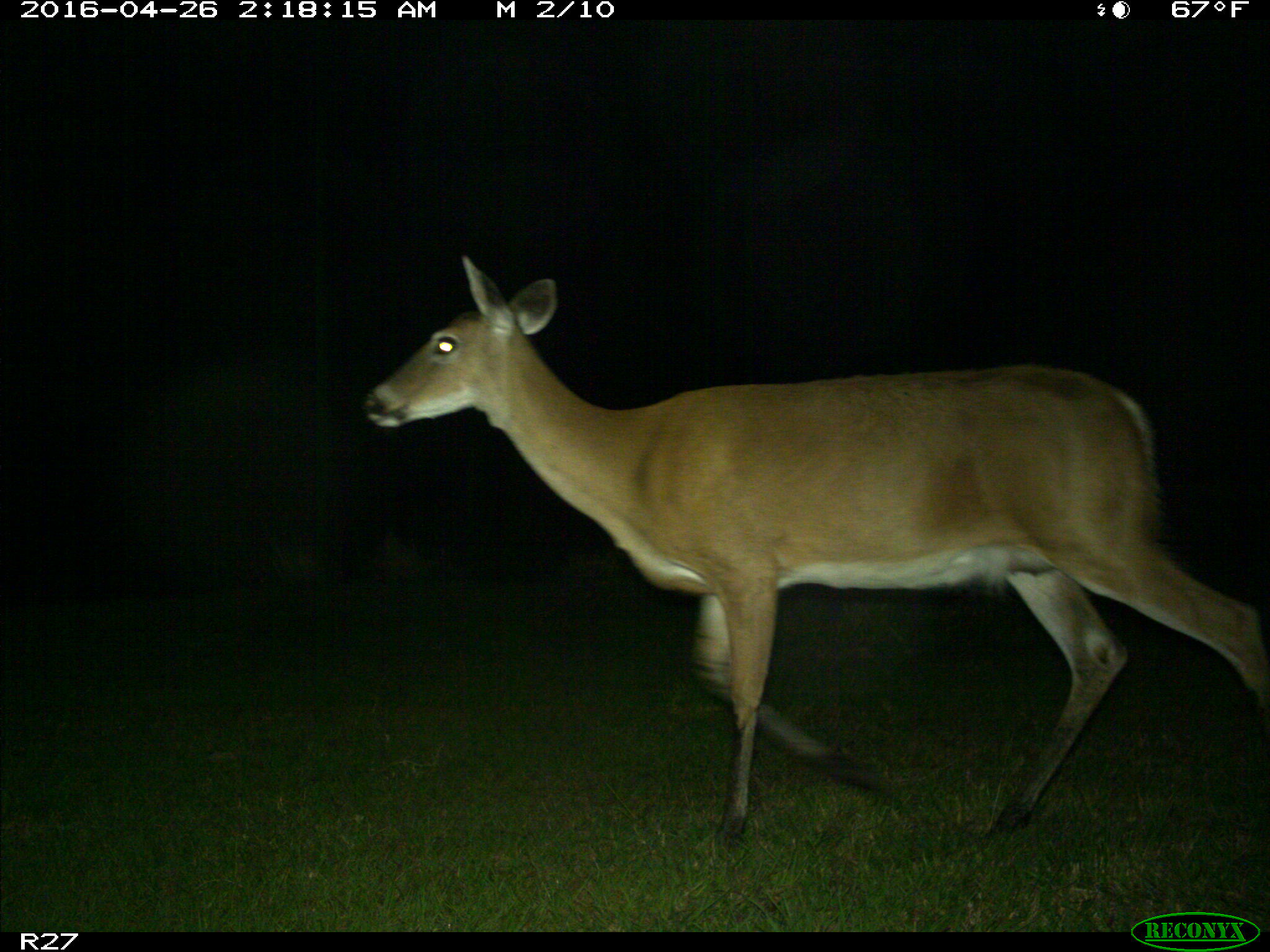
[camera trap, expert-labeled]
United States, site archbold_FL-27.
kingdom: Animalia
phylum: Chordata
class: Mammalia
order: Artiodactyla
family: Cervidae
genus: Odocoileus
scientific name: Odocoileus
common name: deer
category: unidentified deer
Unidentified deer (deer) (Odocoileus).